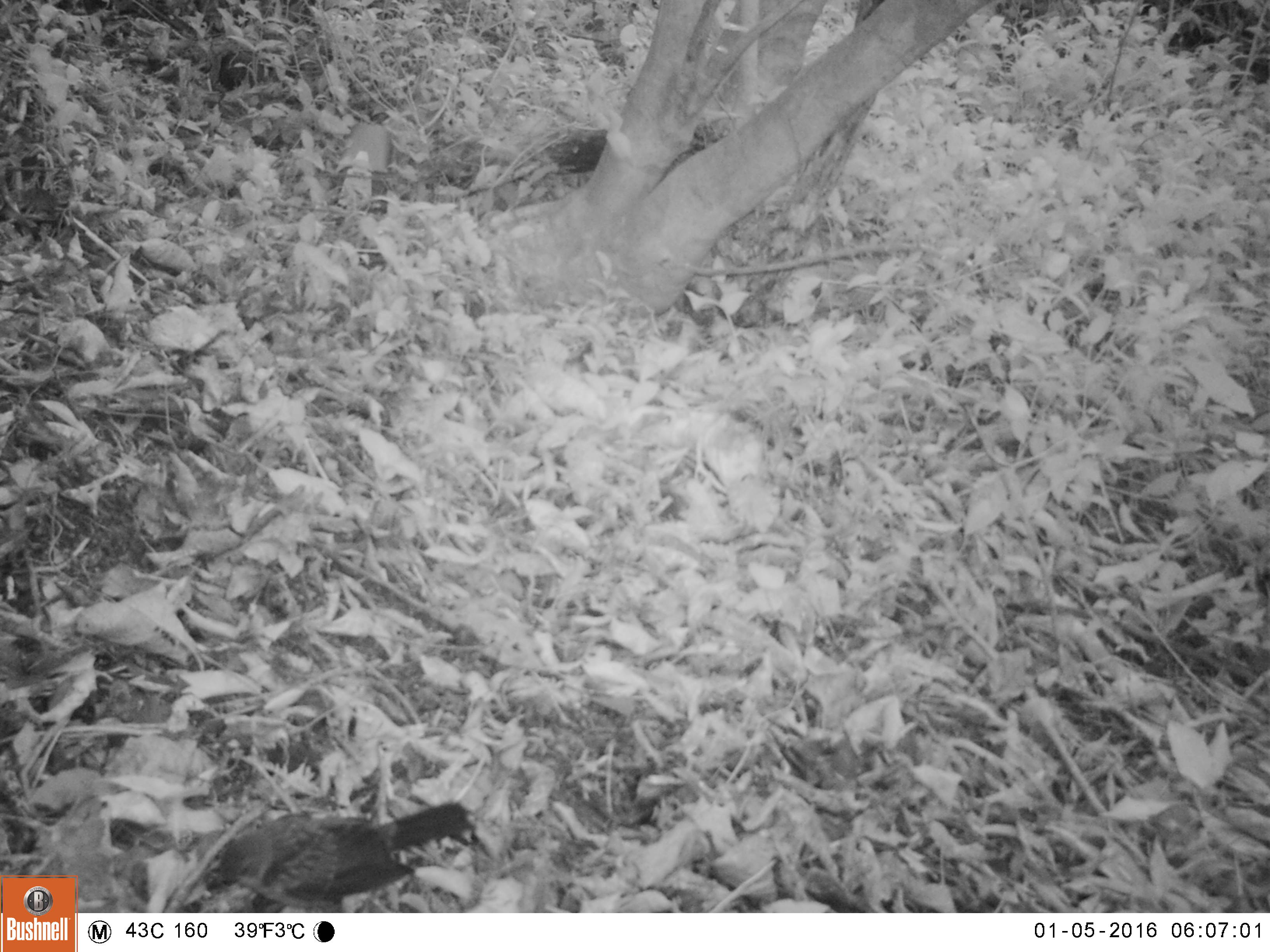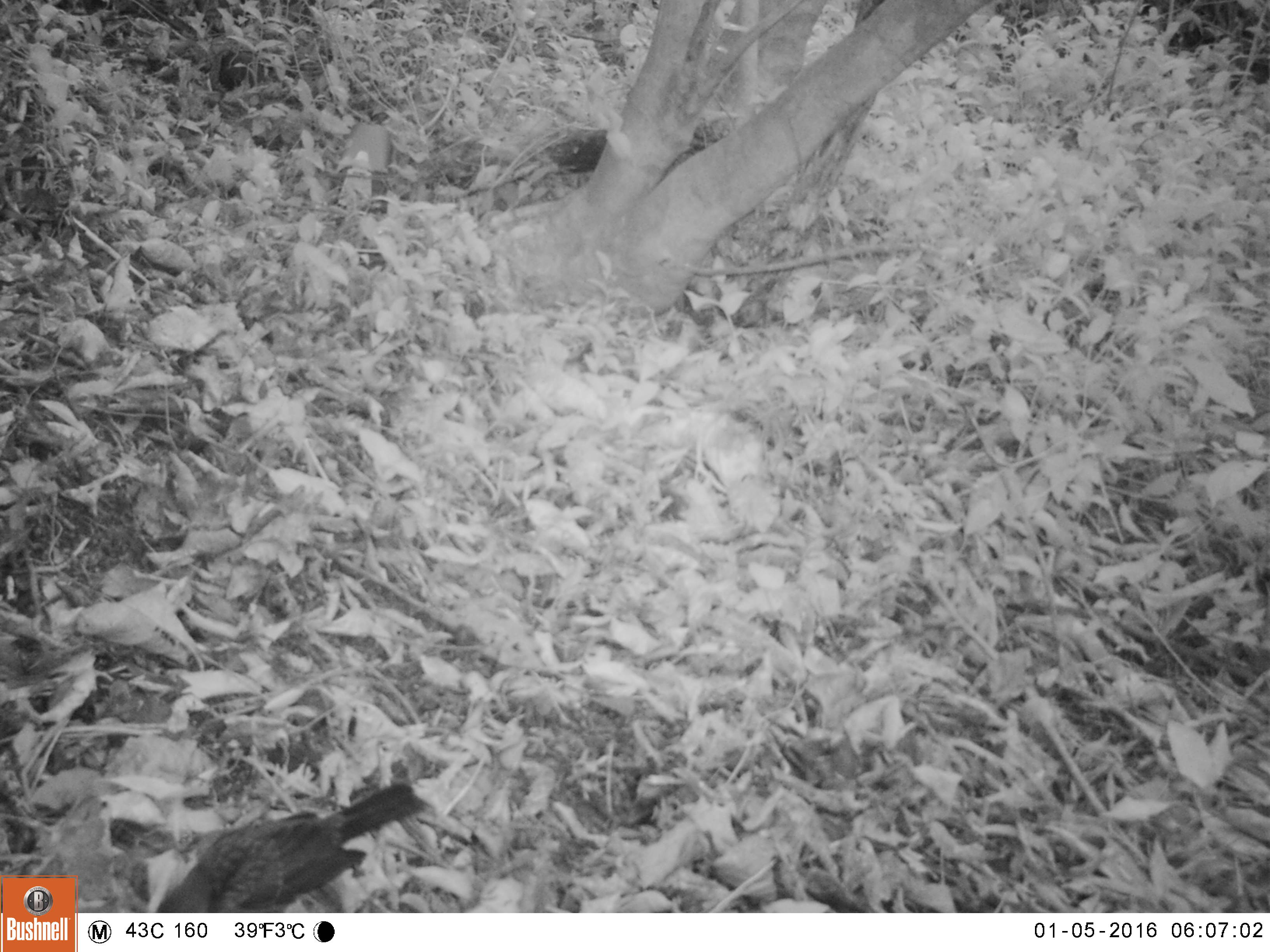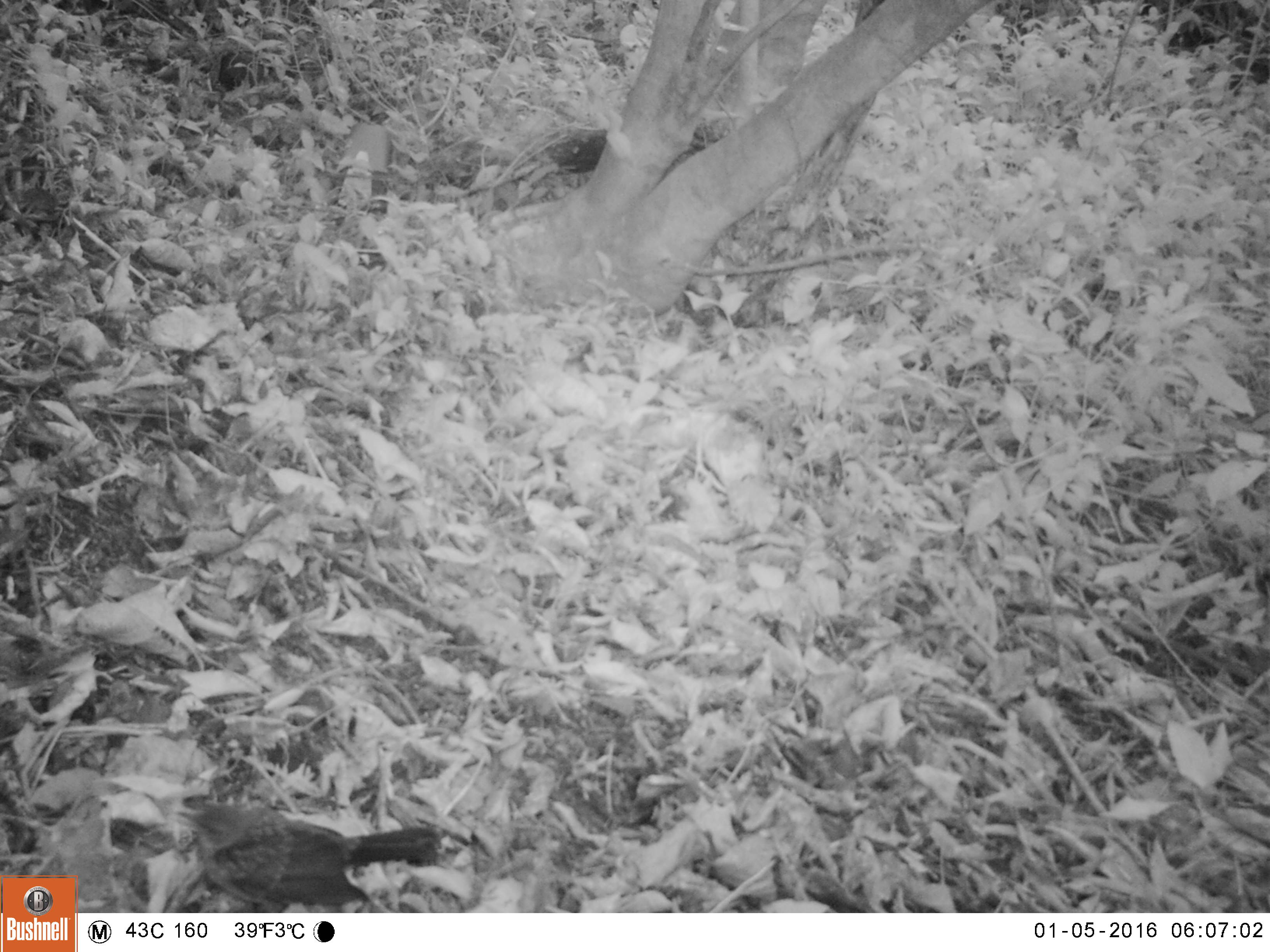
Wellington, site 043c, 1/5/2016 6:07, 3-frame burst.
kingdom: Animalia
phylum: Chordata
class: Aves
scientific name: Aves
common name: bird